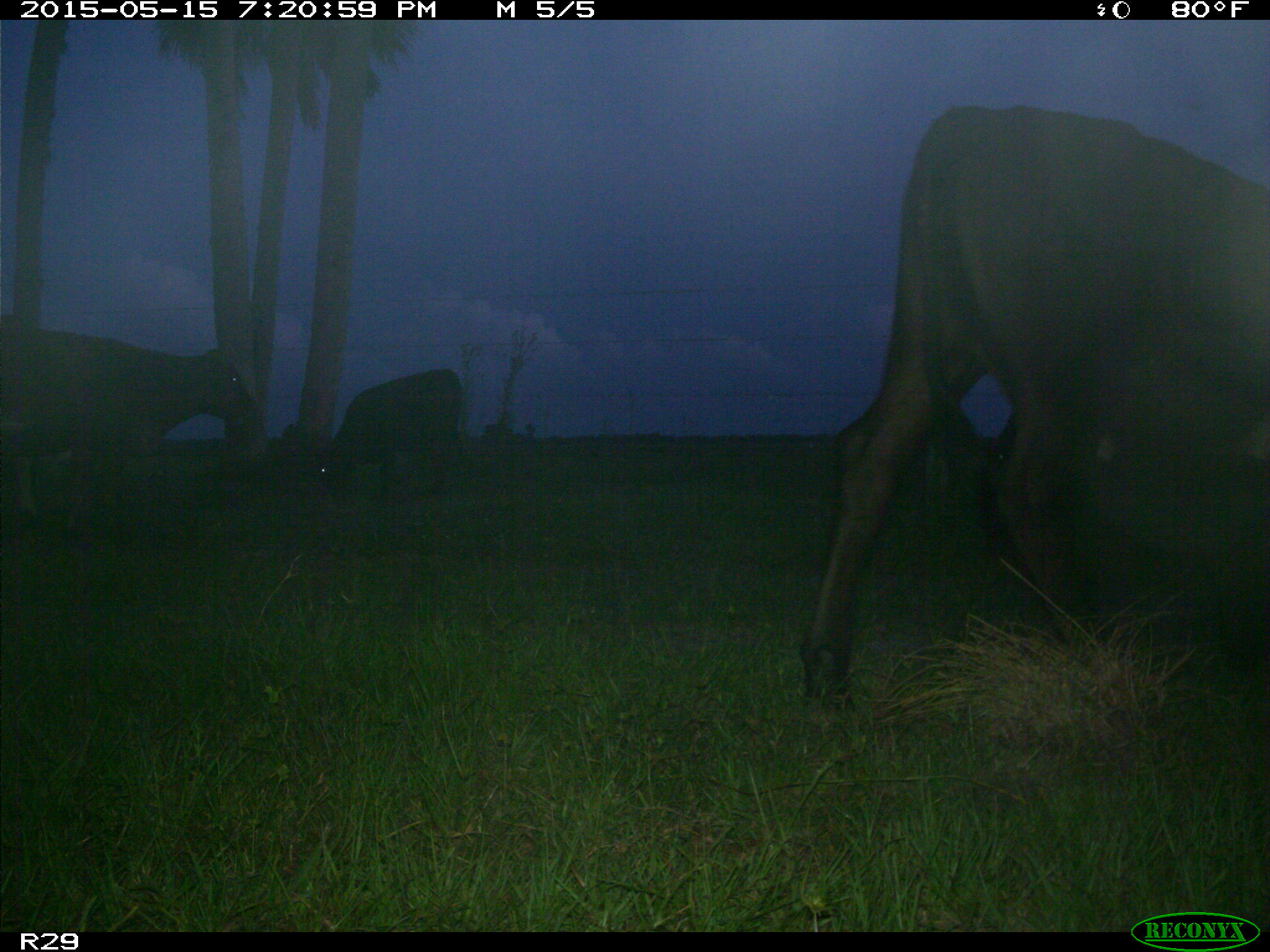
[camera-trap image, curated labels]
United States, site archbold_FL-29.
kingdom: Animalia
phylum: Chordata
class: Mammalia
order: Artiodactyla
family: Bovidae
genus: Bos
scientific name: Bos taurus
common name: domestic cow